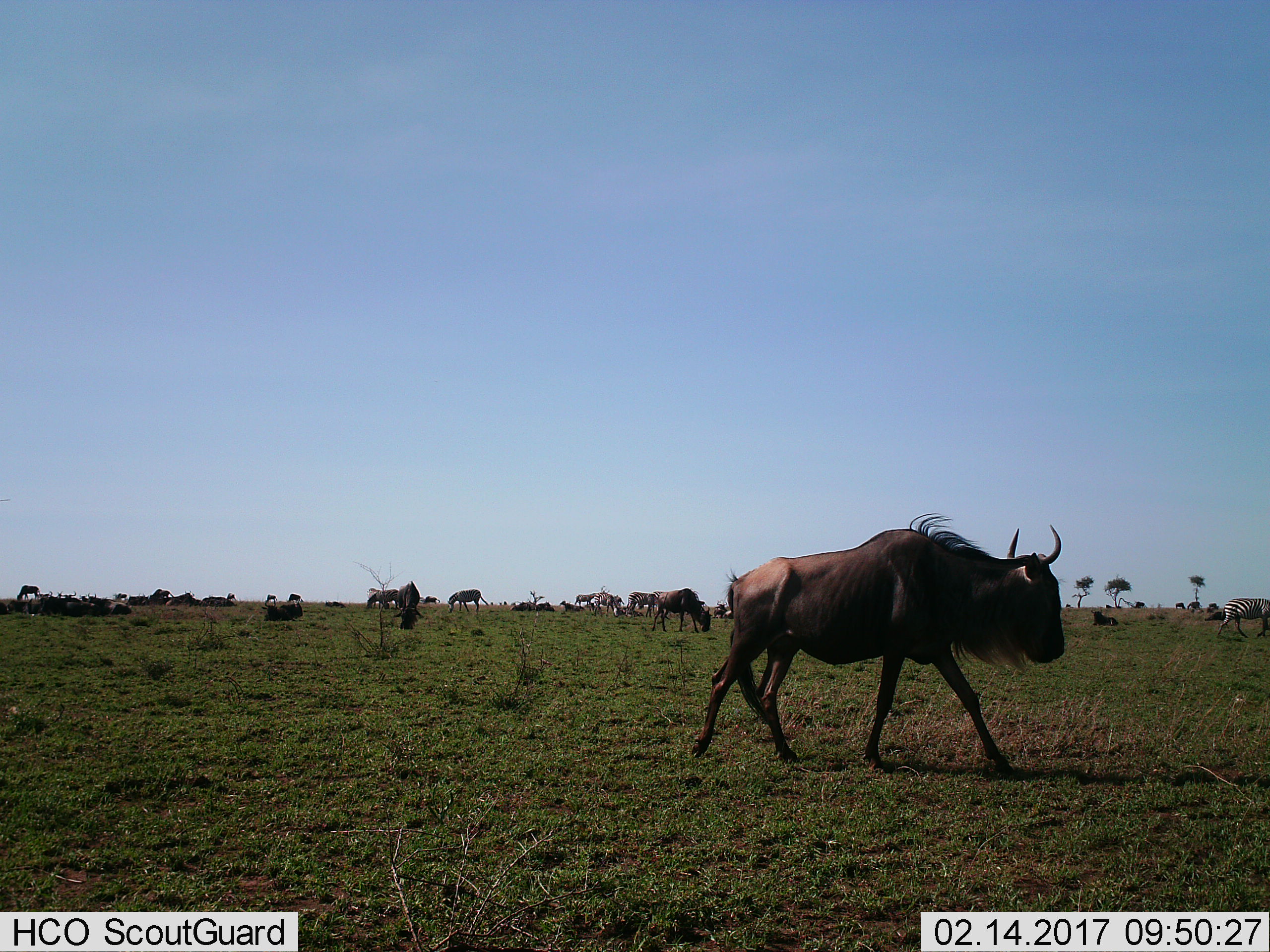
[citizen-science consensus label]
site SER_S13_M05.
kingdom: Animalia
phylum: Chordata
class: Mammalia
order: Artiodactyla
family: Bovidae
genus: Connochaetes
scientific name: Connochaetes taurinus taurinus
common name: blue wildebeest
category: wildebeestblue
Wildebeestblue (blue wildebeest) (Connochaetes taurinus taurinus), count 11-50. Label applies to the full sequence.